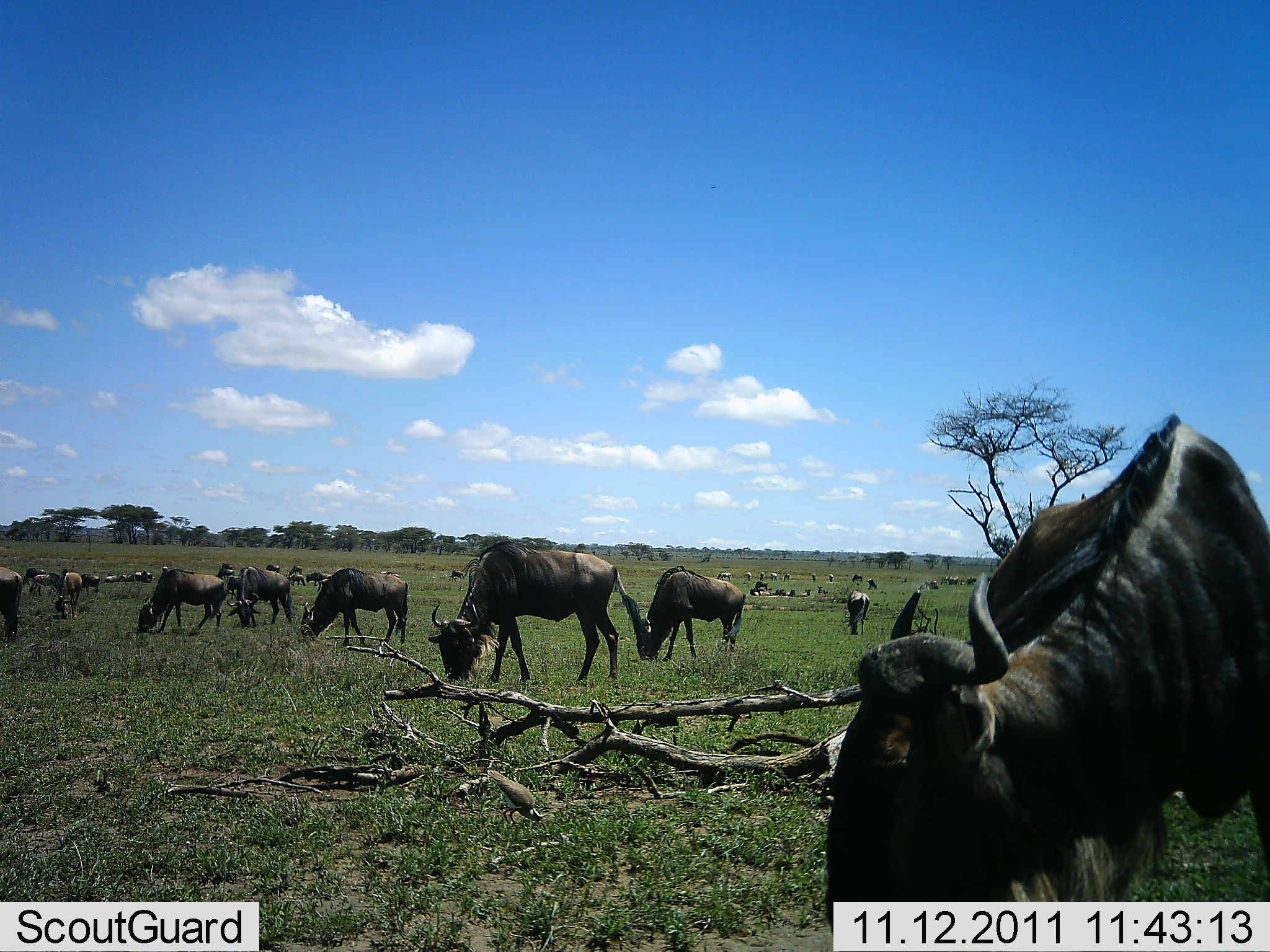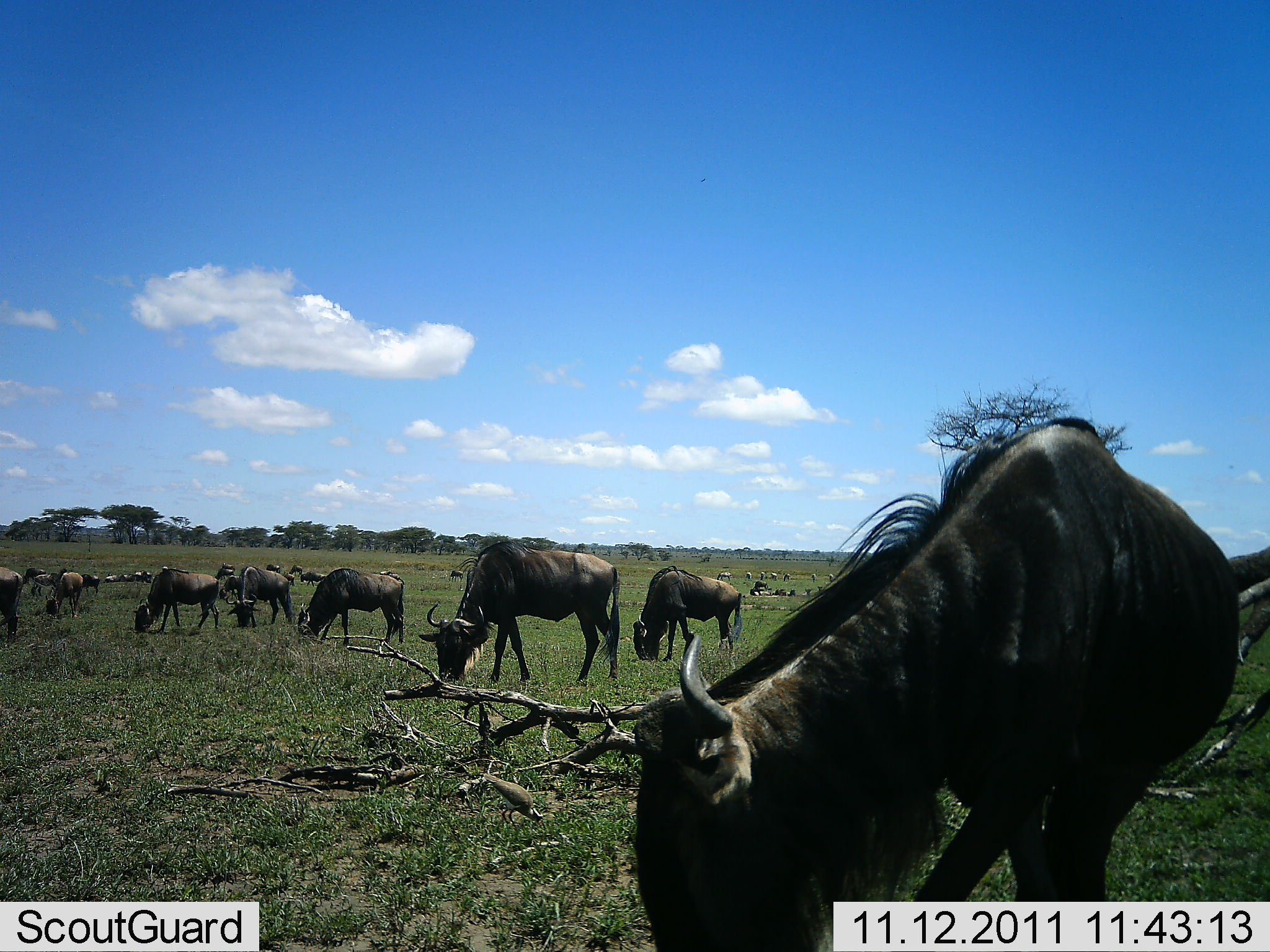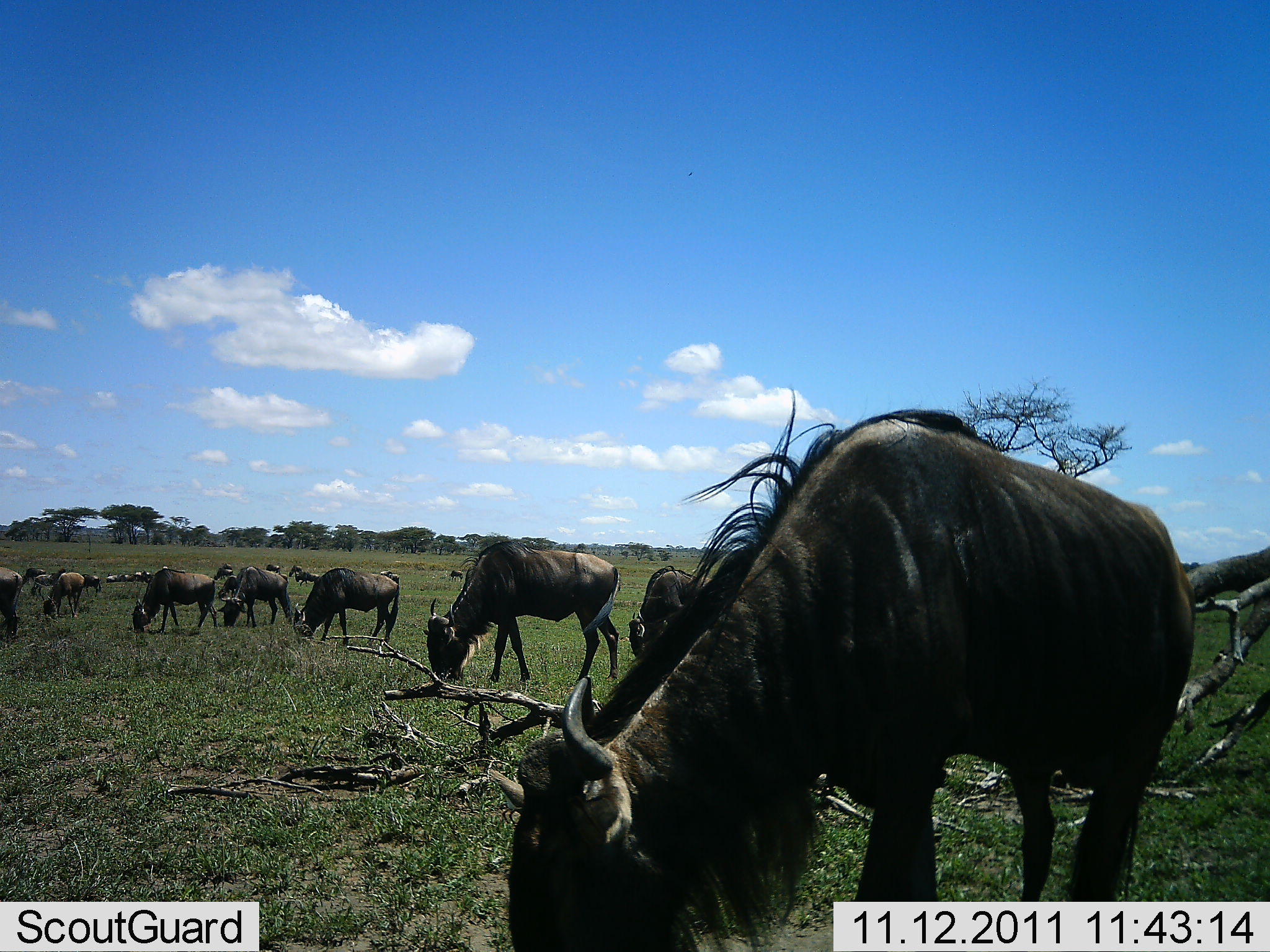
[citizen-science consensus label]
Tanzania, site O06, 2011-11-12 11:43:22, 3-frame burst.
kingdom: Animalia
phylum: Chordata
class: Mammalia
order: Artiodactyla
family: Bovidae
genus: Connochaetes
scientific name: Connochaetes taurinus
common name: blue wildebeest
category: wildebeest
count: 11-50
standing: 38%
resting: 0%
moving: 8%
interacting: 0%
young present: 0%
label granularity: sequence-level